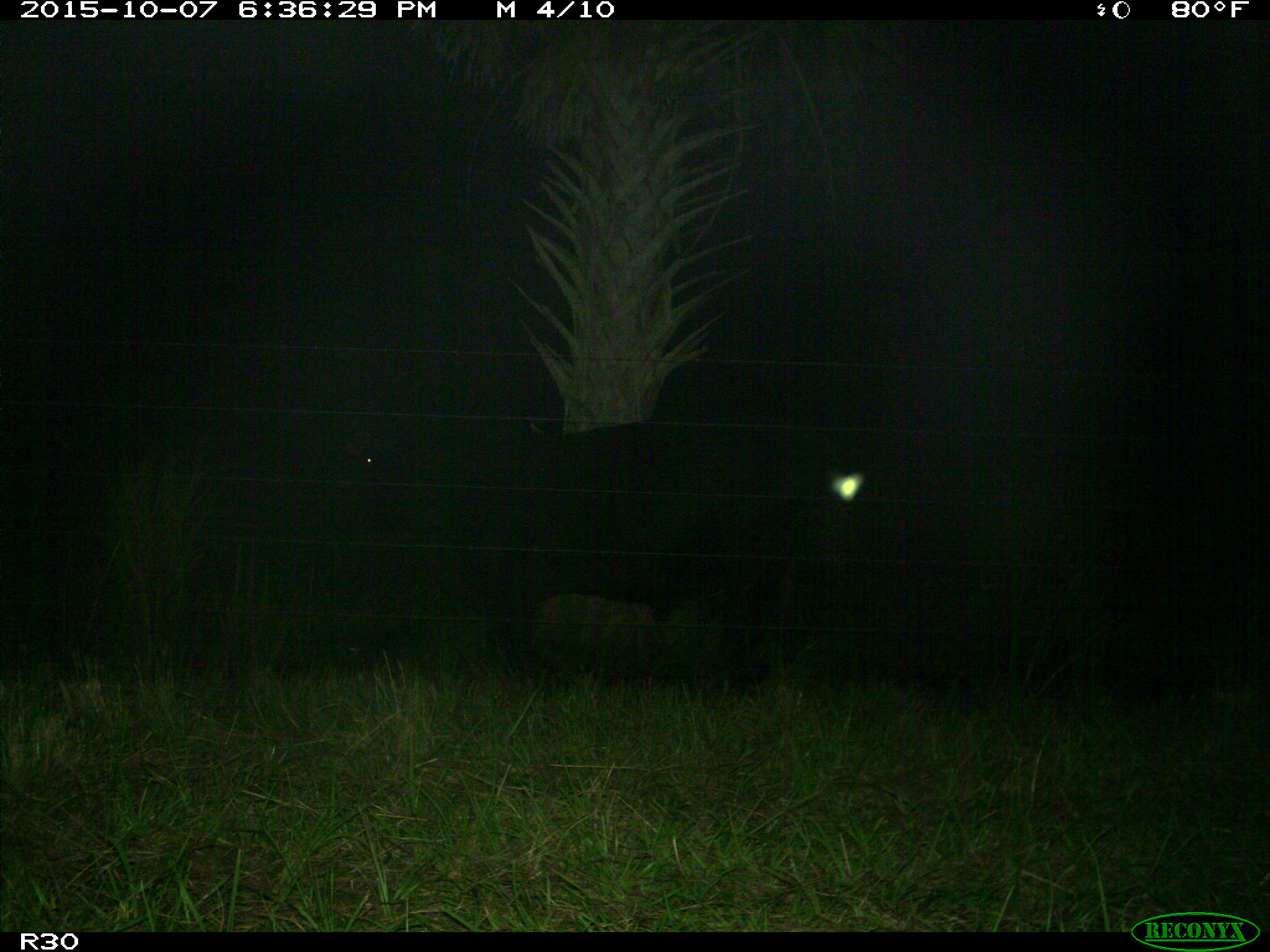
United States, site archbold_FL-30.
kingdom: Animalia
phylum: Chordata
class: Mammalia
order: Artiodactyla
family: Bovidae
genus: Bos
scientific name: Bos taurus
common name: domestic cow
Bos taurus (domestic cow).